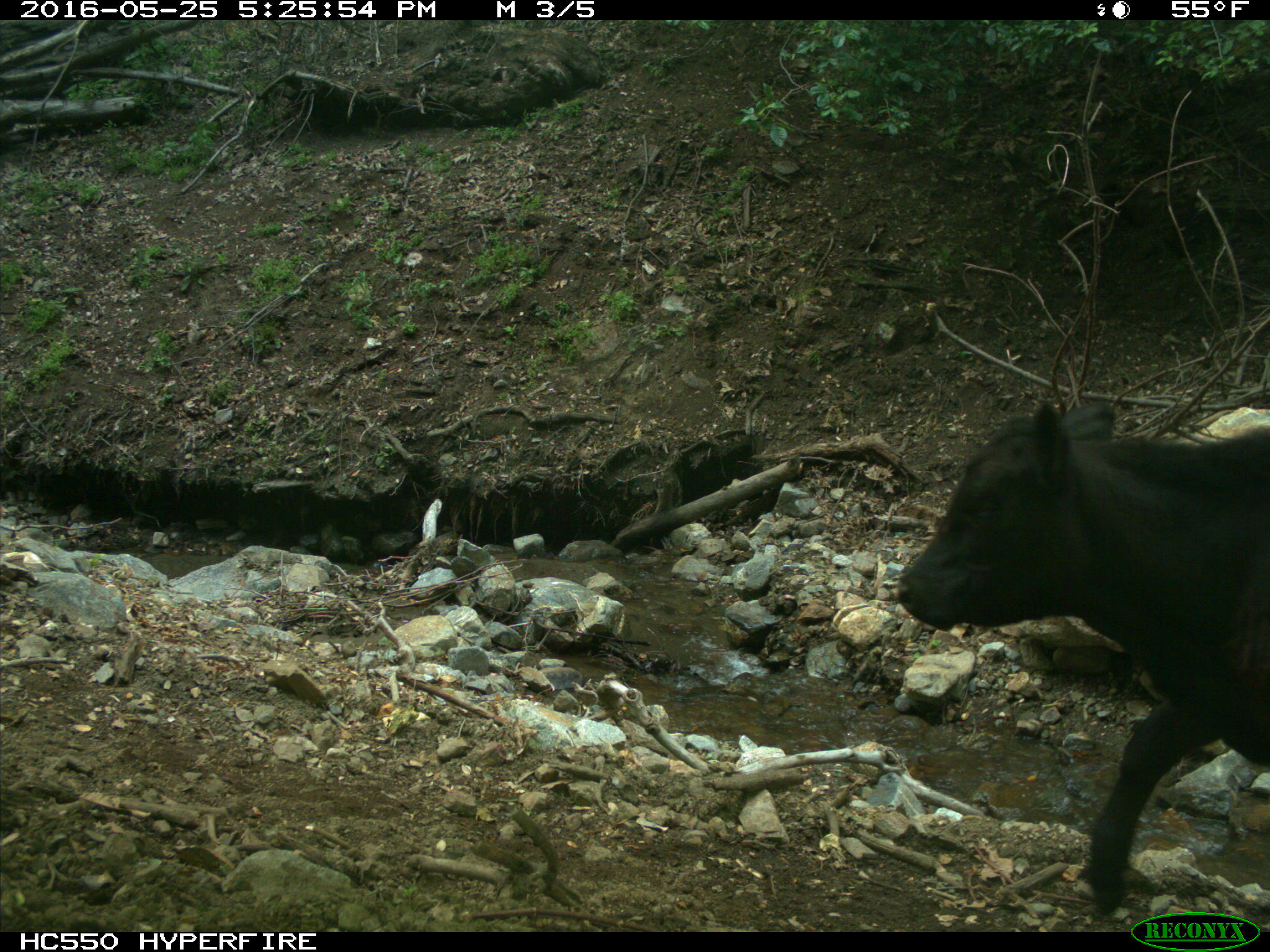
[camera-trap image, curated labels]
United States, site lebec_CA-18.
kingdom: Animalia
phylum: Chordata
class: Mammalia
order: Artiodactyla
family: Bovidae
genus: Bos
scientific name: Bos taurus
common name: domestic cow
Bos taurus (domestic cow).